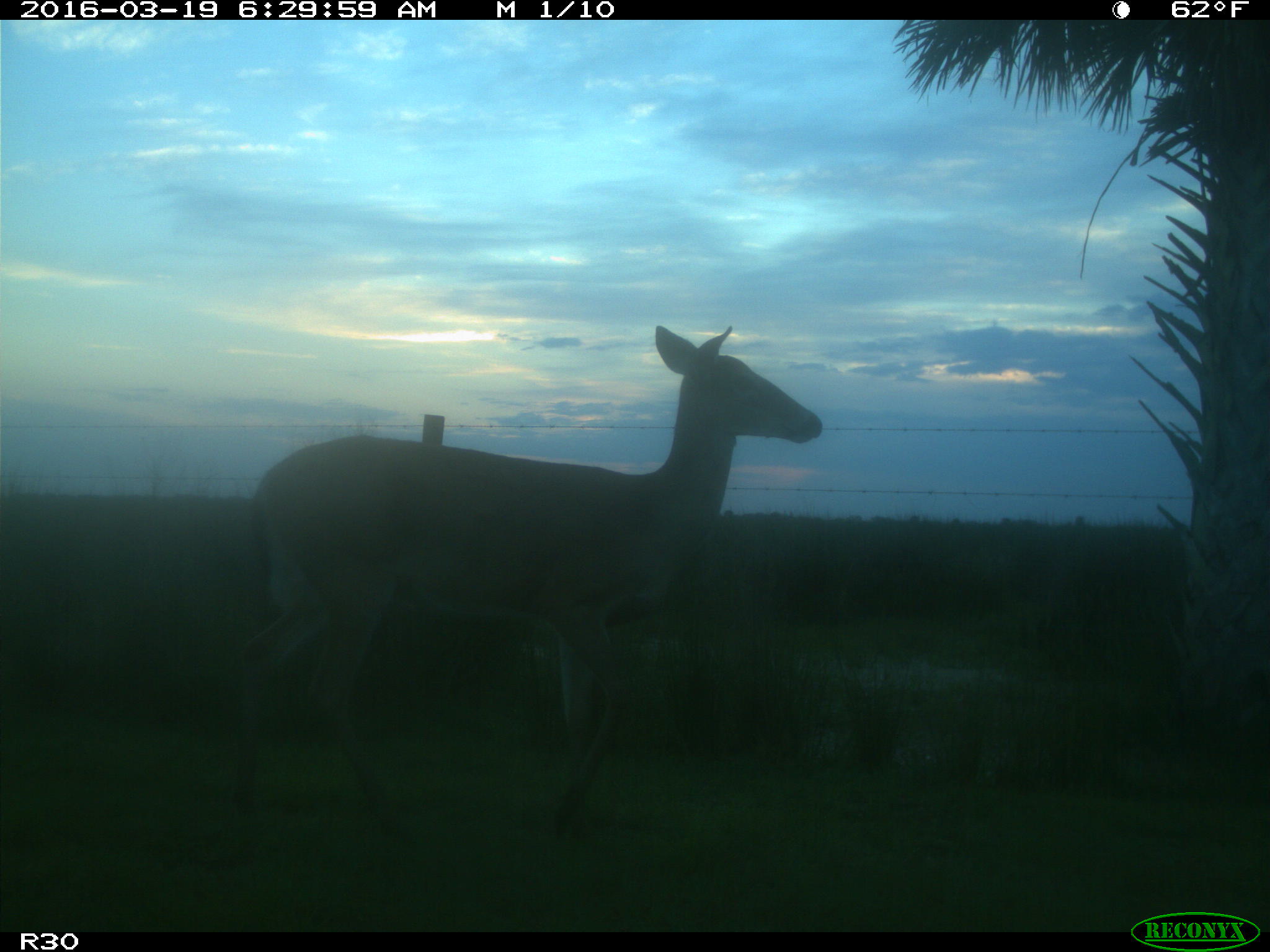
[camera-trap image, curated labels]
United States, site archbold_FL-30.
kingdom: Animalia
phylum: Chordata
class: Mammalia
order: Artiodactyla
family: Cervidae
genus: Odocoileus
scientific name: Odocoileus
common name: deer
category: unidentified deer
Unidentified deer (deer) (Odocoileus).